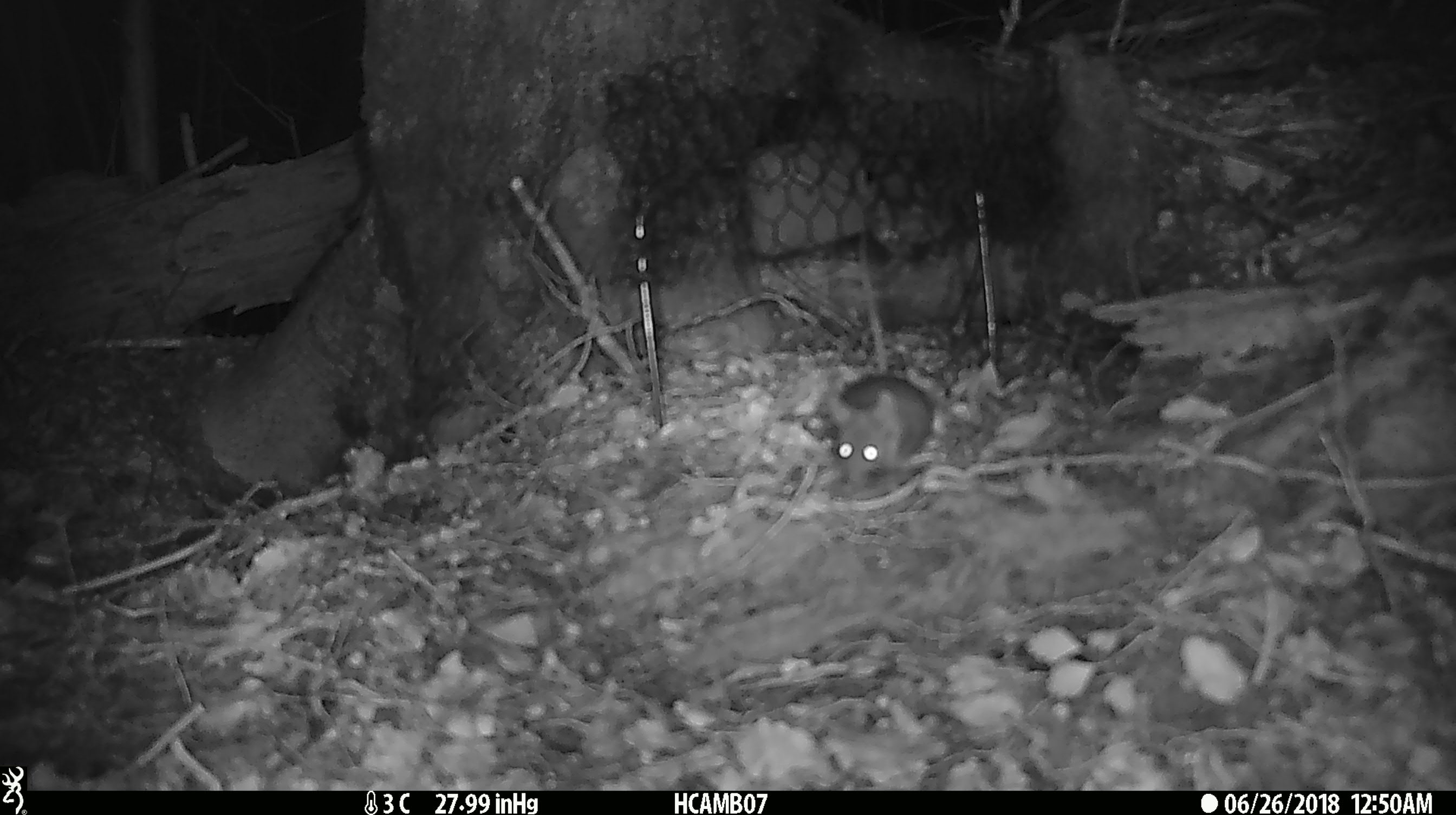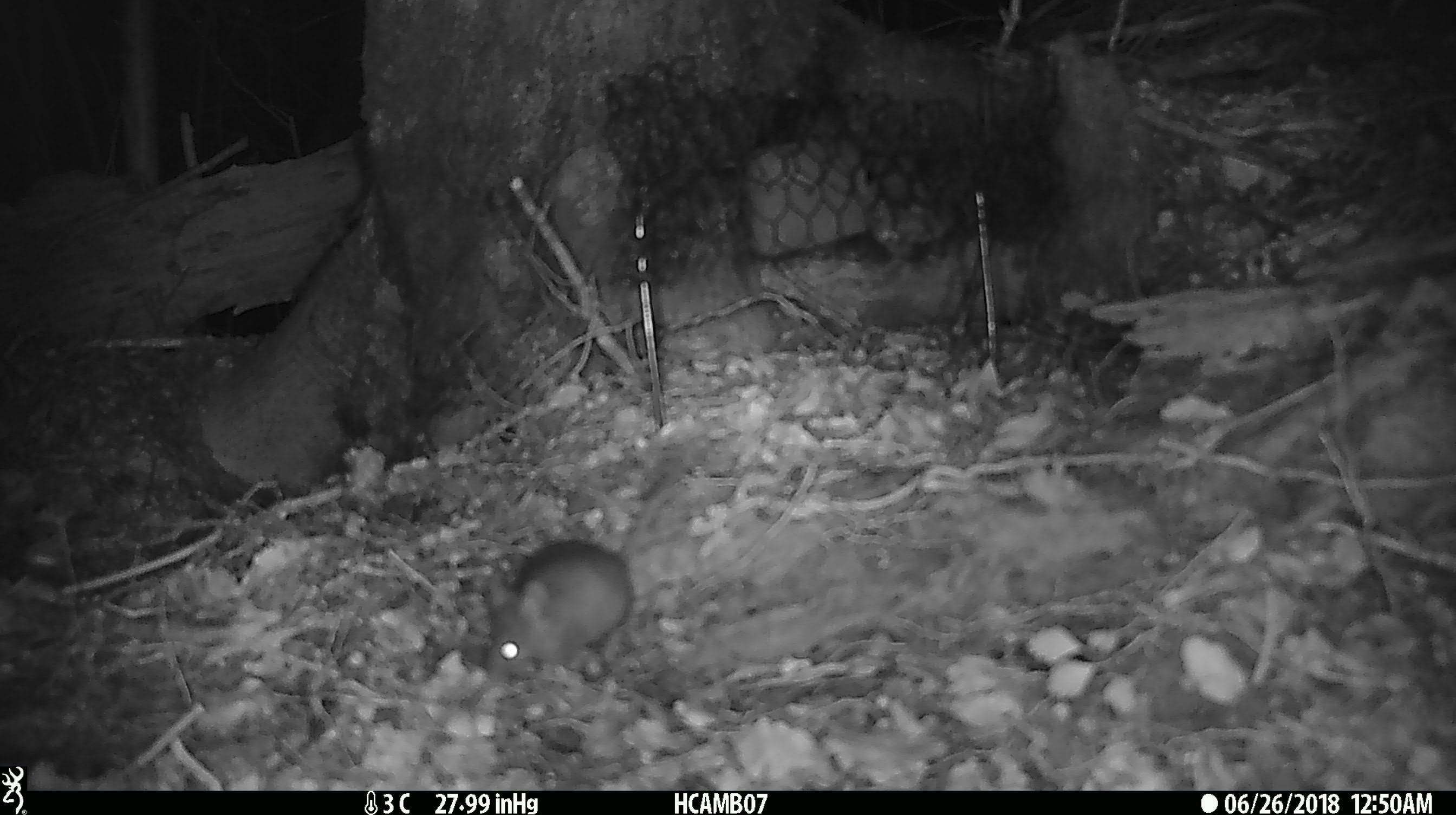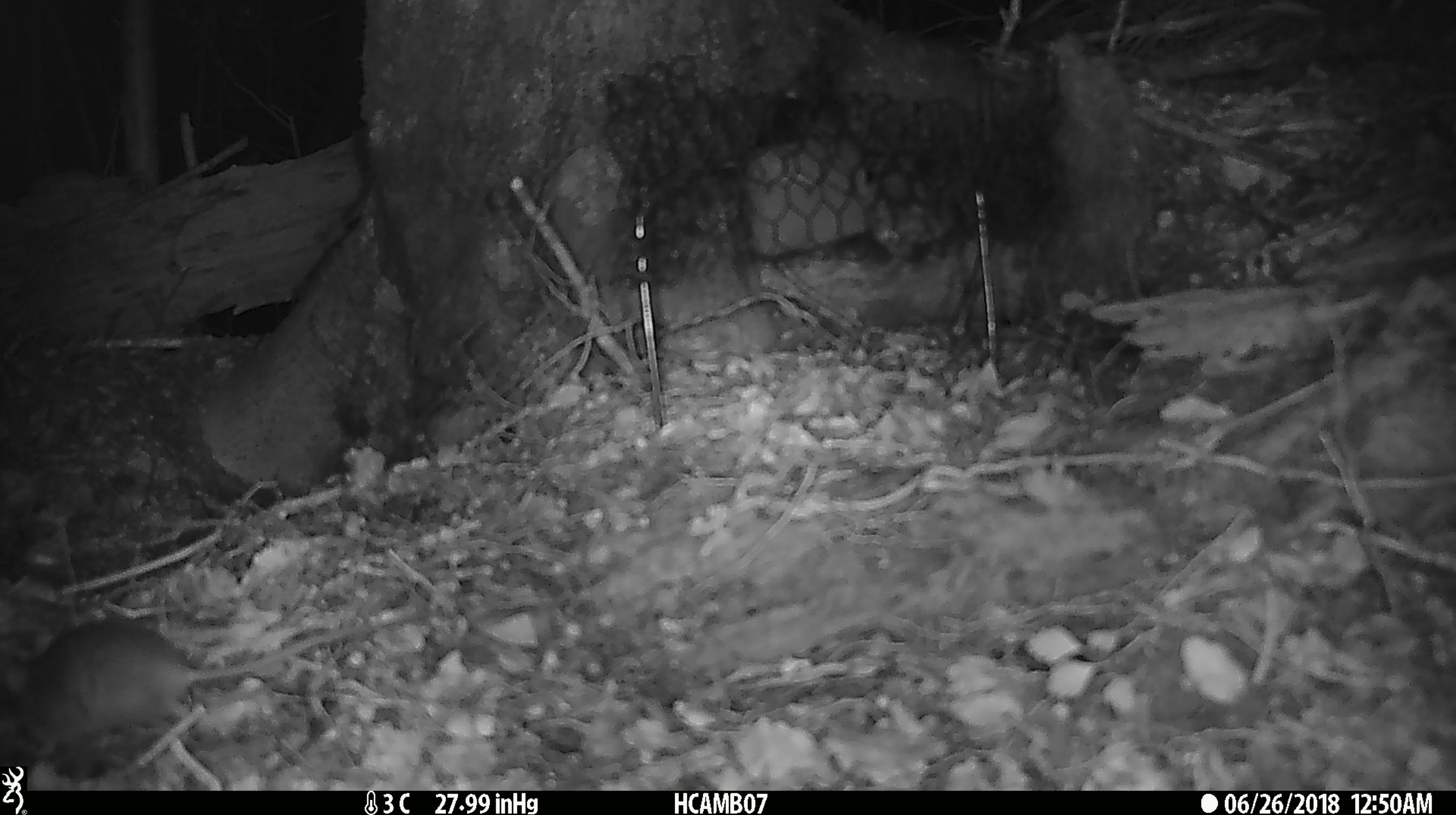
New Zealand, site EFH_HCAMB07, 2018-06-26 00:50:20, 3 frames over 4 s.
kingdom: Animalia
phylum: Chordata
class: Mammalia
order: Rodentia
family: Muridae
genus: Mus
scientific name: Mus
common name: mouse